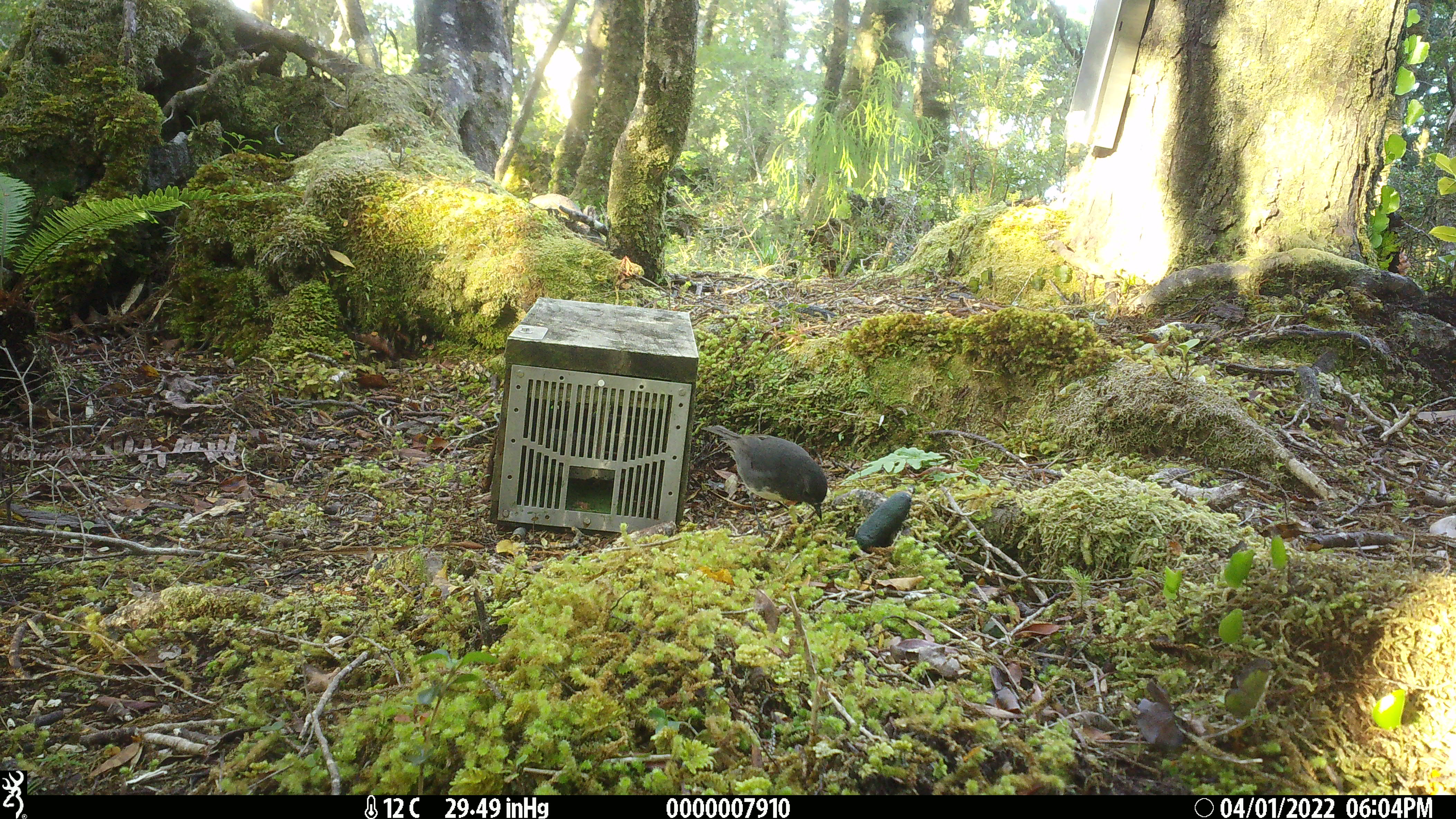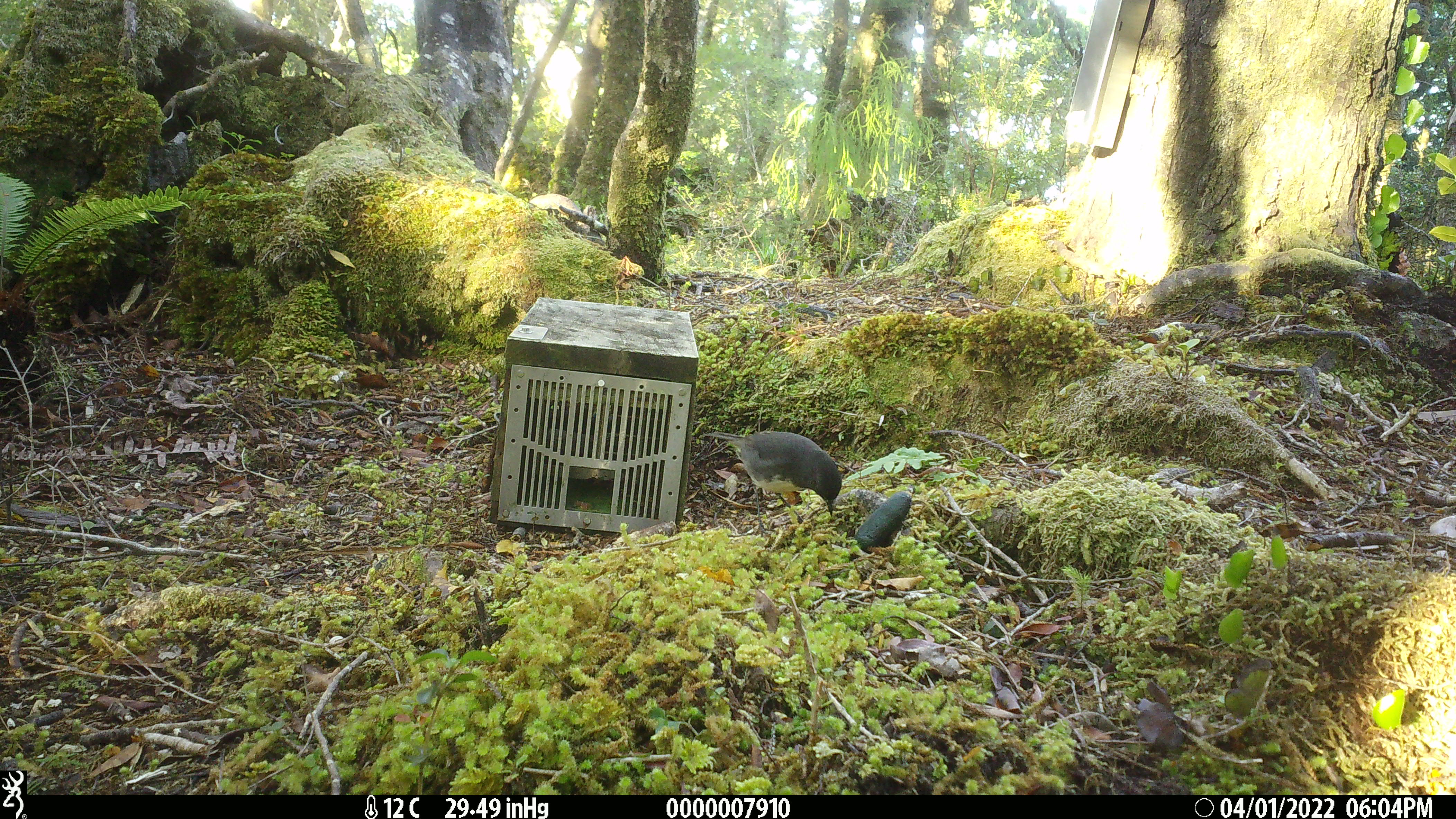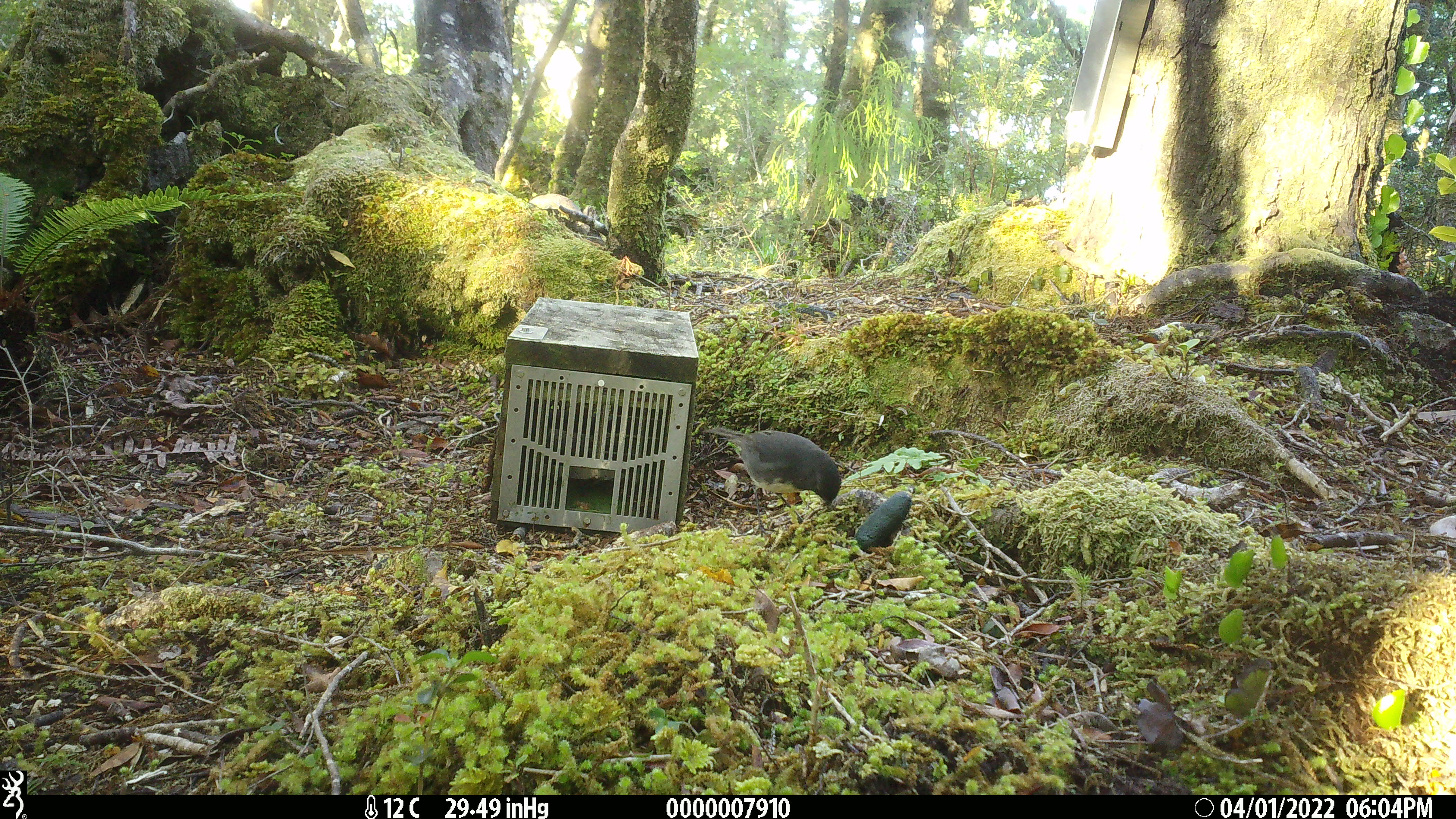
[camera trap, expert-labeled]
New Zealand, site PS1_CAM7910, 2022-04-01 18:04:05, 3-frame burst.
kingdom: Animalia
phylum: Chordata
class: Aves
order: Passeriformes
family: Petroicidae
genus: Petroica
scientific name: Petroica australis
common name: new zealand robin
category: robin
Robin (new zealand robin) (Petroica australis).